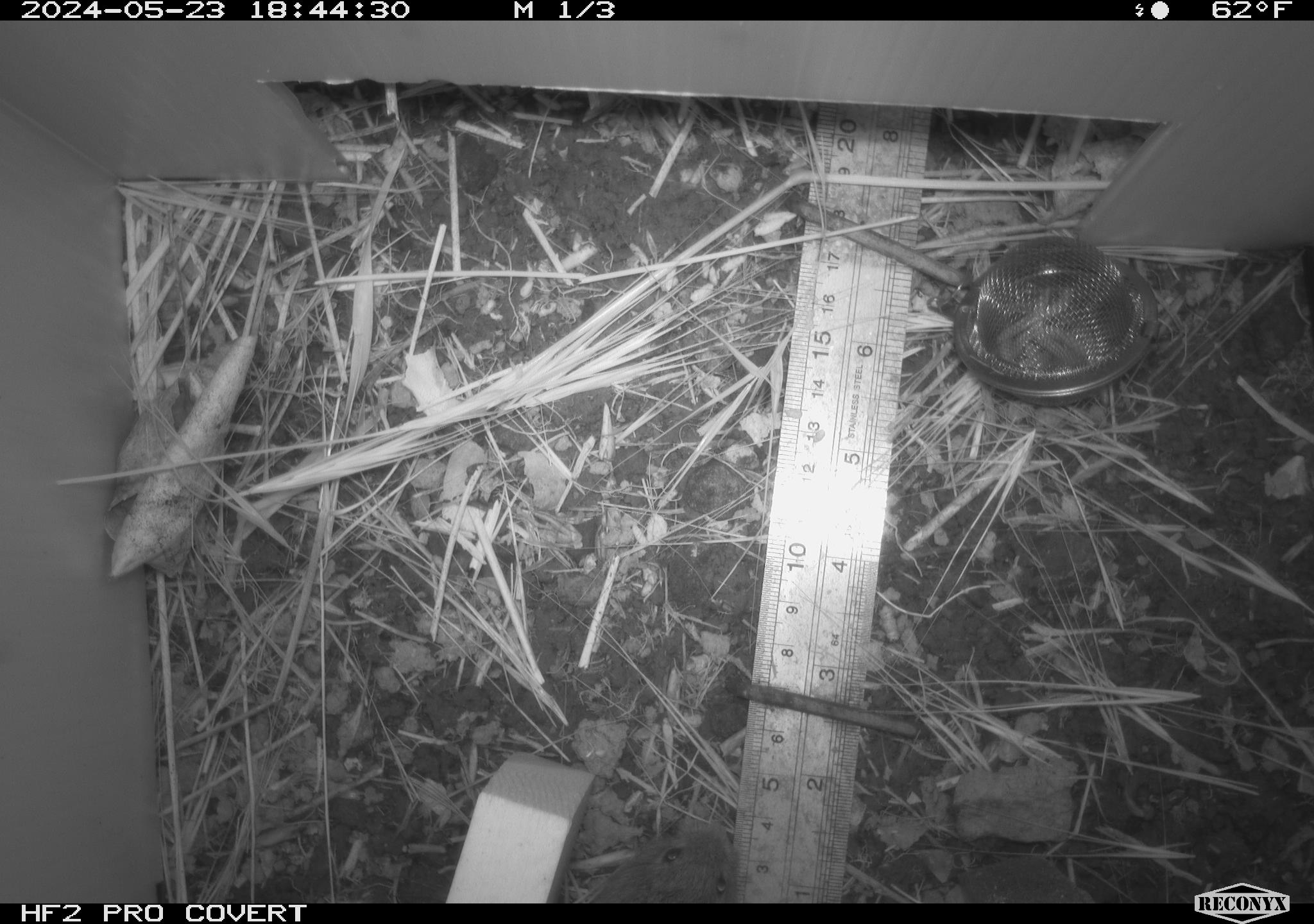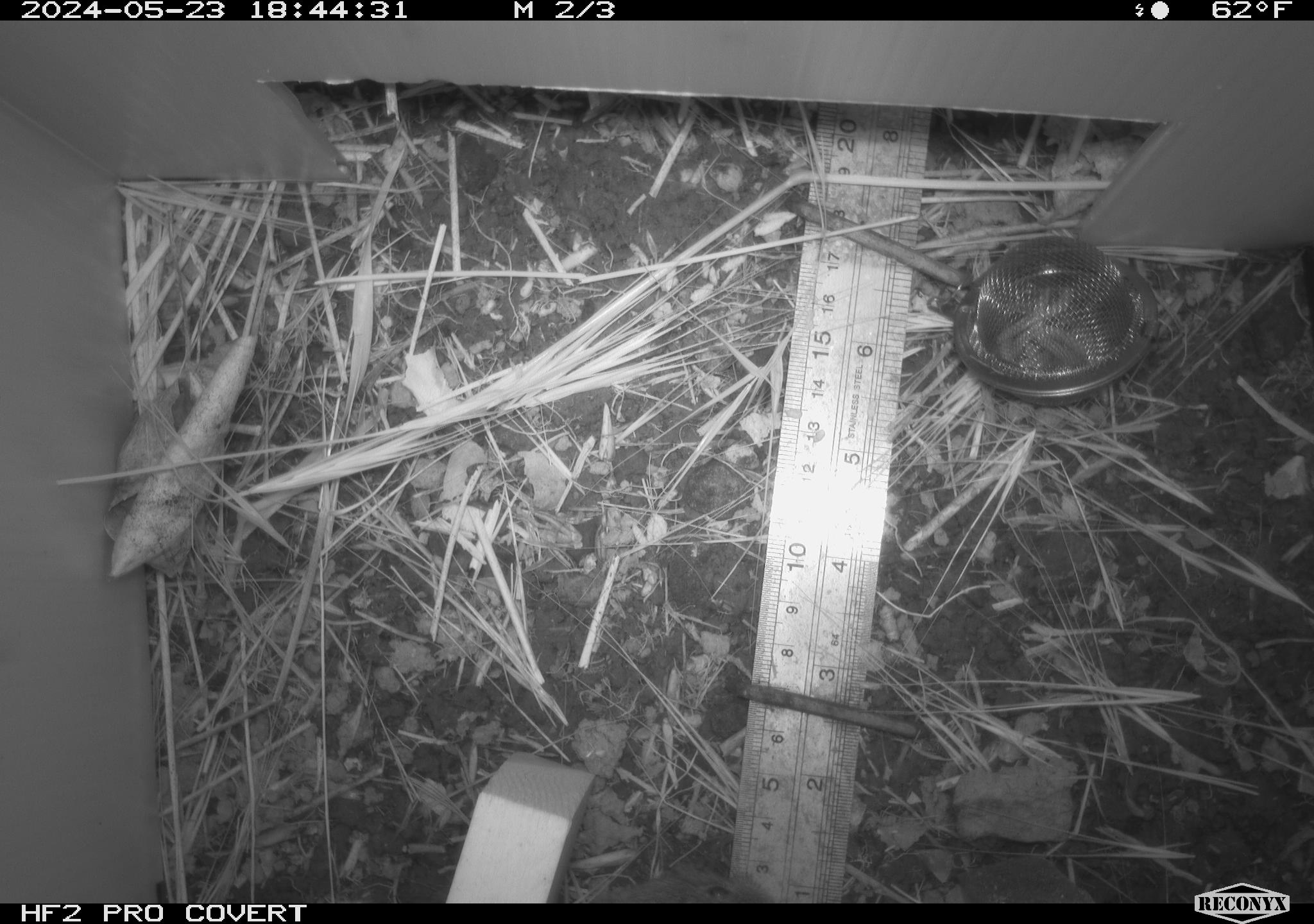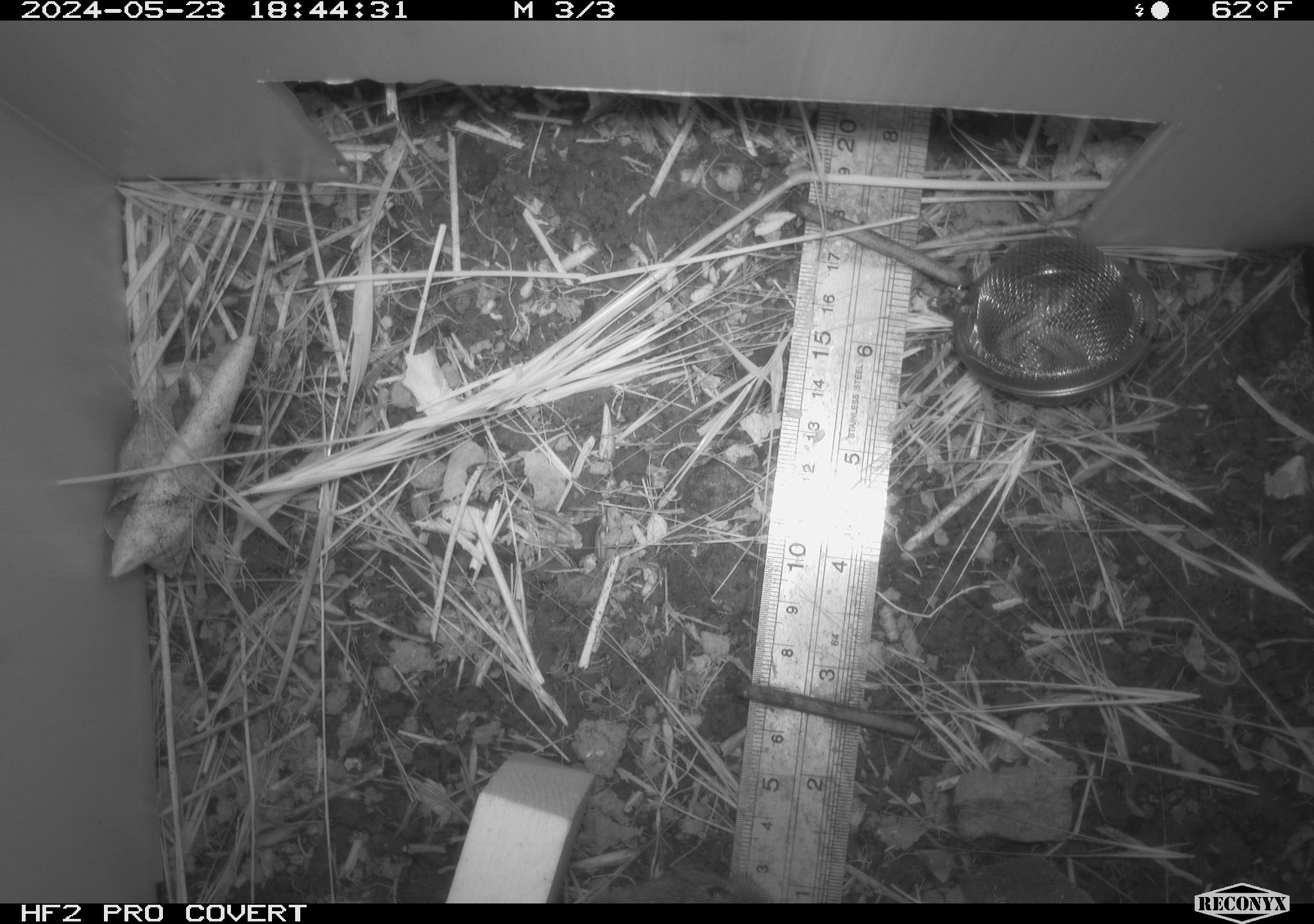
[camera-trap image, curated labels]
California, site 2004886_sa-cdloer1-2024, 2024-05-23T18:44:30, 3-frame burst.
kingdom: Animalia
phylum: Chordata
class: Mammalia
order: Rodentia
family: Cricetidae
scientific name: Arvicolinae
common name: voles, lemmings, and muskrats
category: arvicolinae subfamily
Arvicolinae subfamily (voles, lemmings, and muskrats) (Arvicolinae).